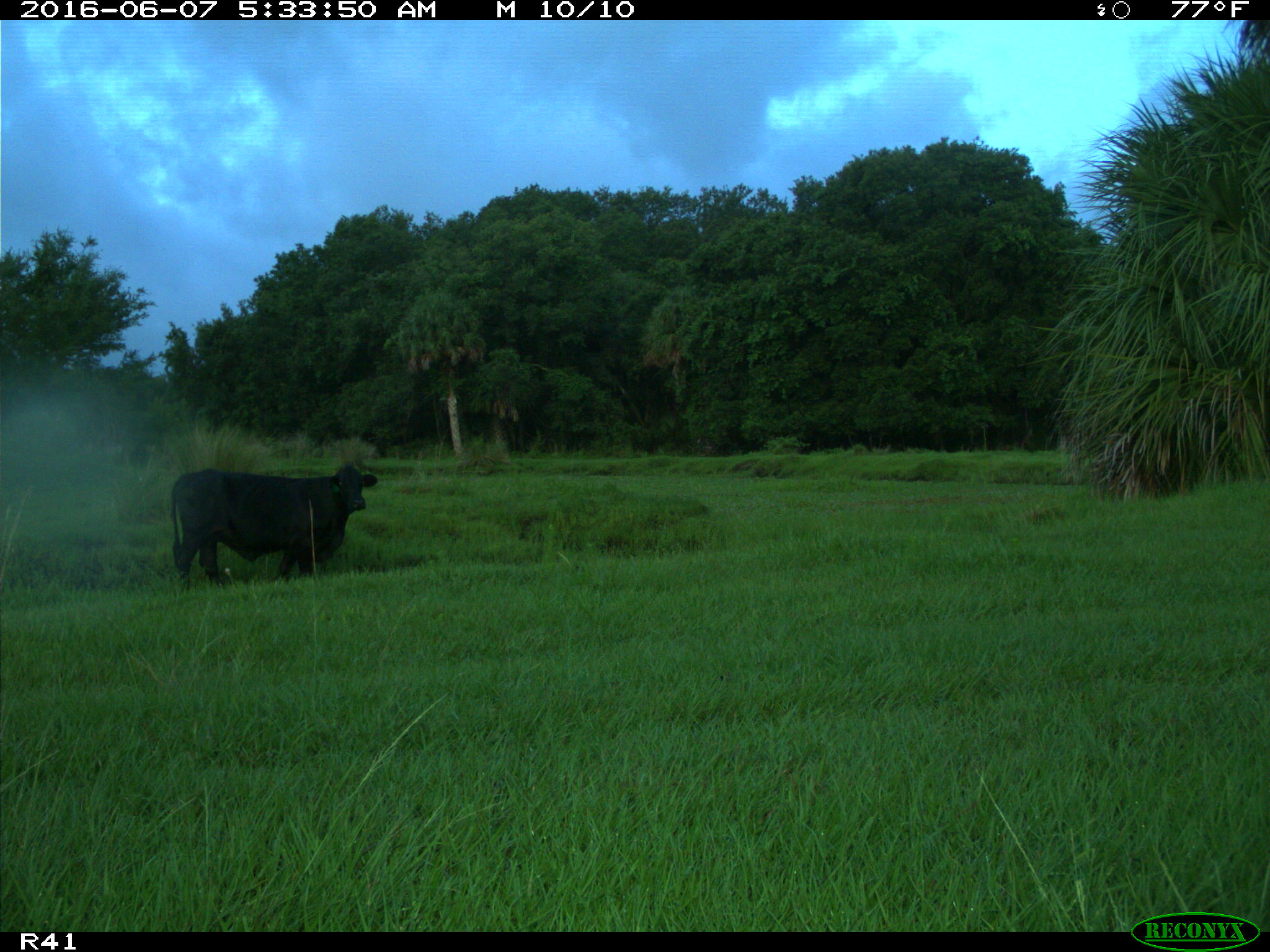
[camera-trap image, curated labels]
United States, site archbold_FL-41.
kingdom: Animalia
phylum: Chordata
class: Mammalia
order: Artiodactyla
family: Bovidae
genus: Bos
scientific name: Bos taurus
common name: domestic cow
Bos taurus (domestic cow).